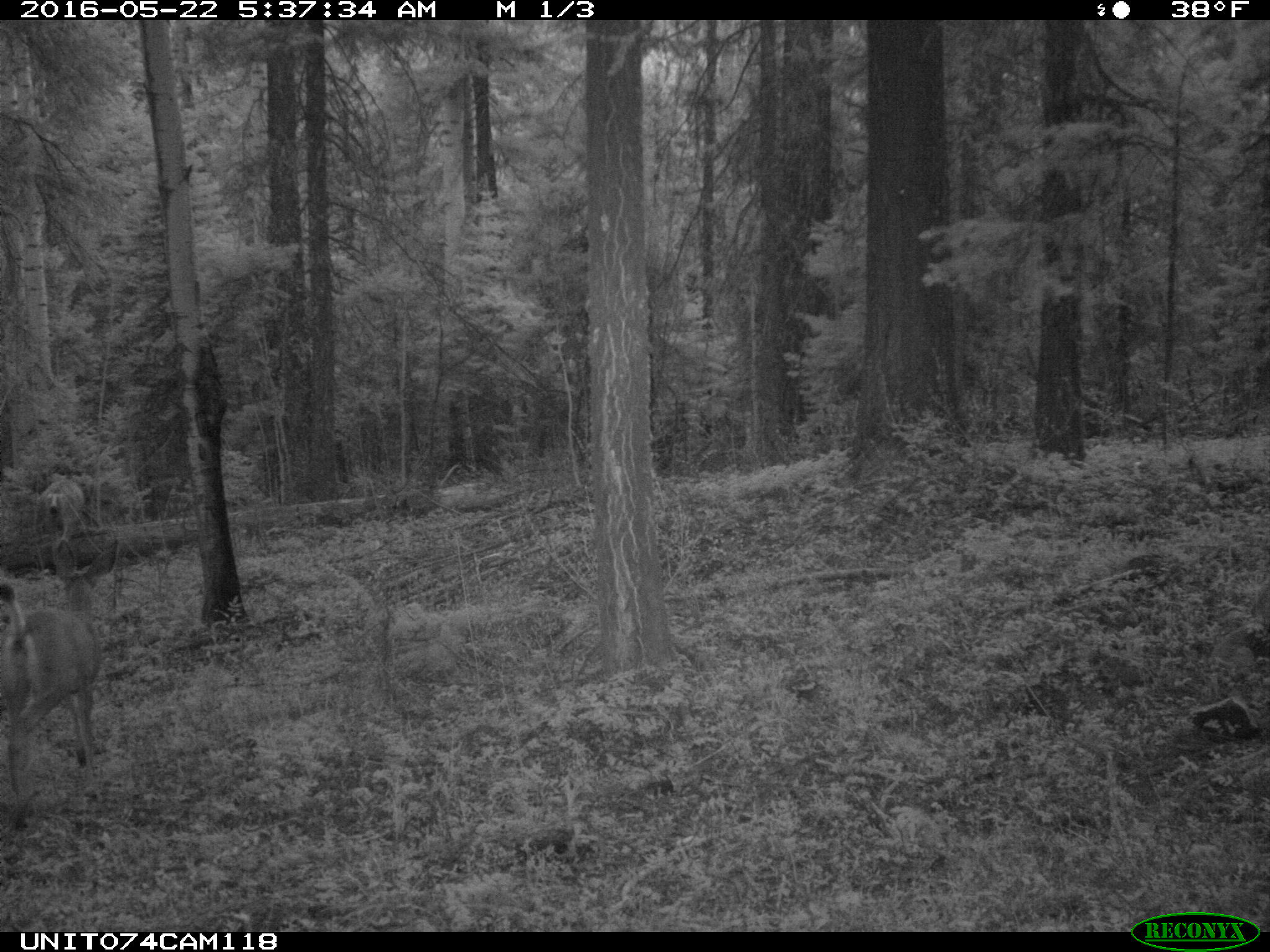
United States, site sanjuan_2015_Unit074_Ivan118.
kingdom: Animalia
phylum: Chordata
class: Mammalia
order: Artiodactyla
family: Cervidae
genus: Odocoileus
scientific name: Odocoileus hemionus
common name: mule deer